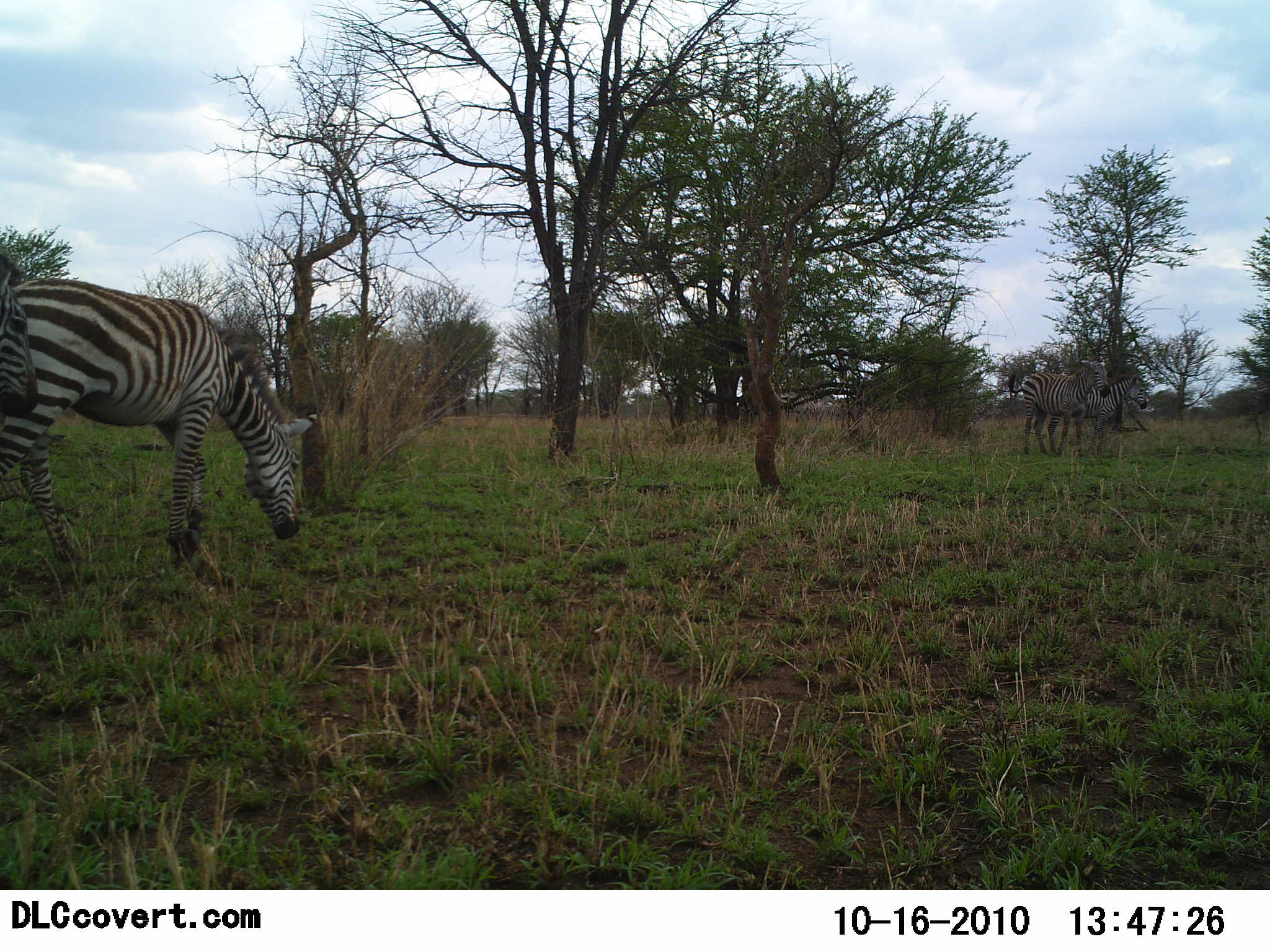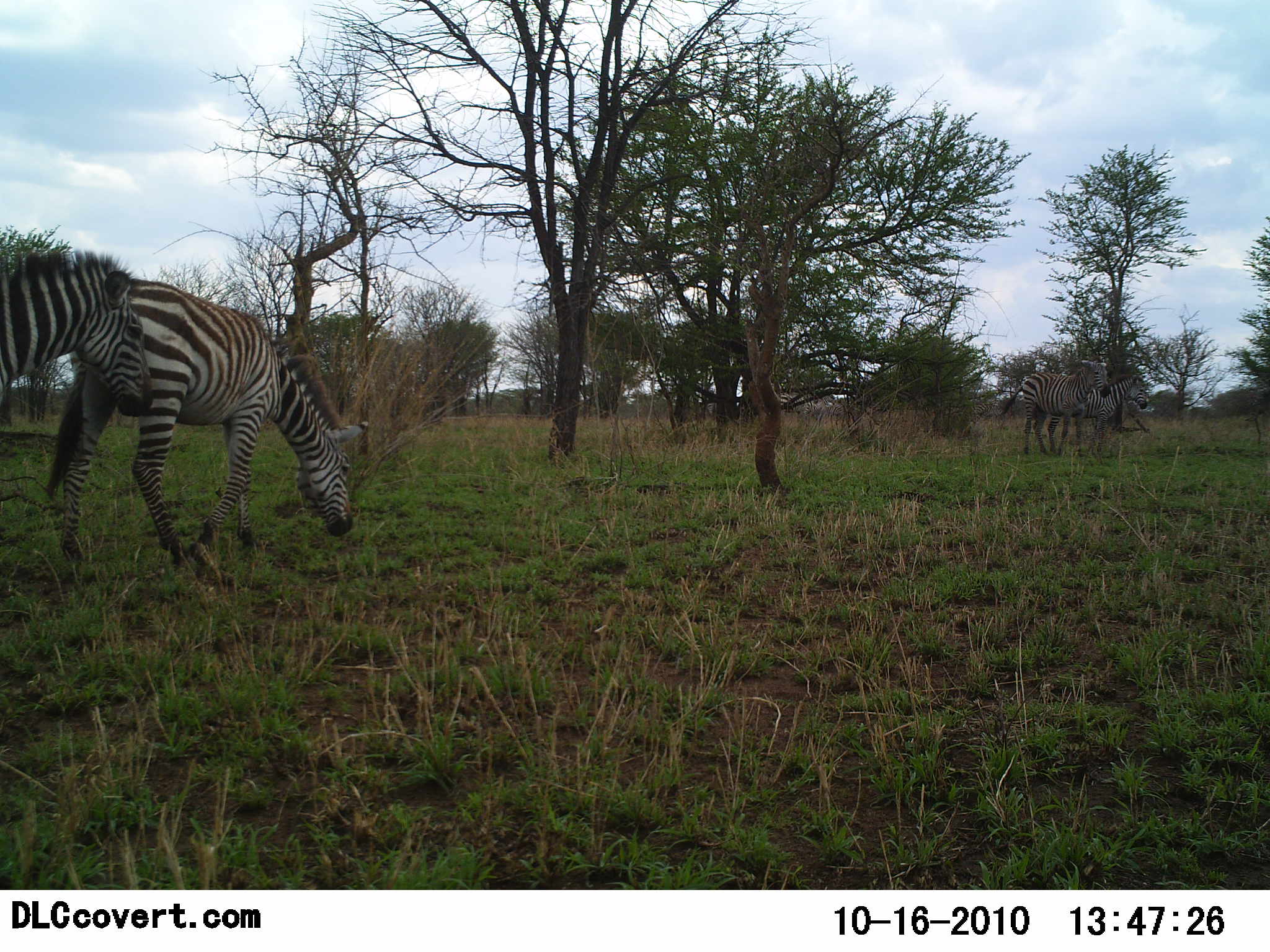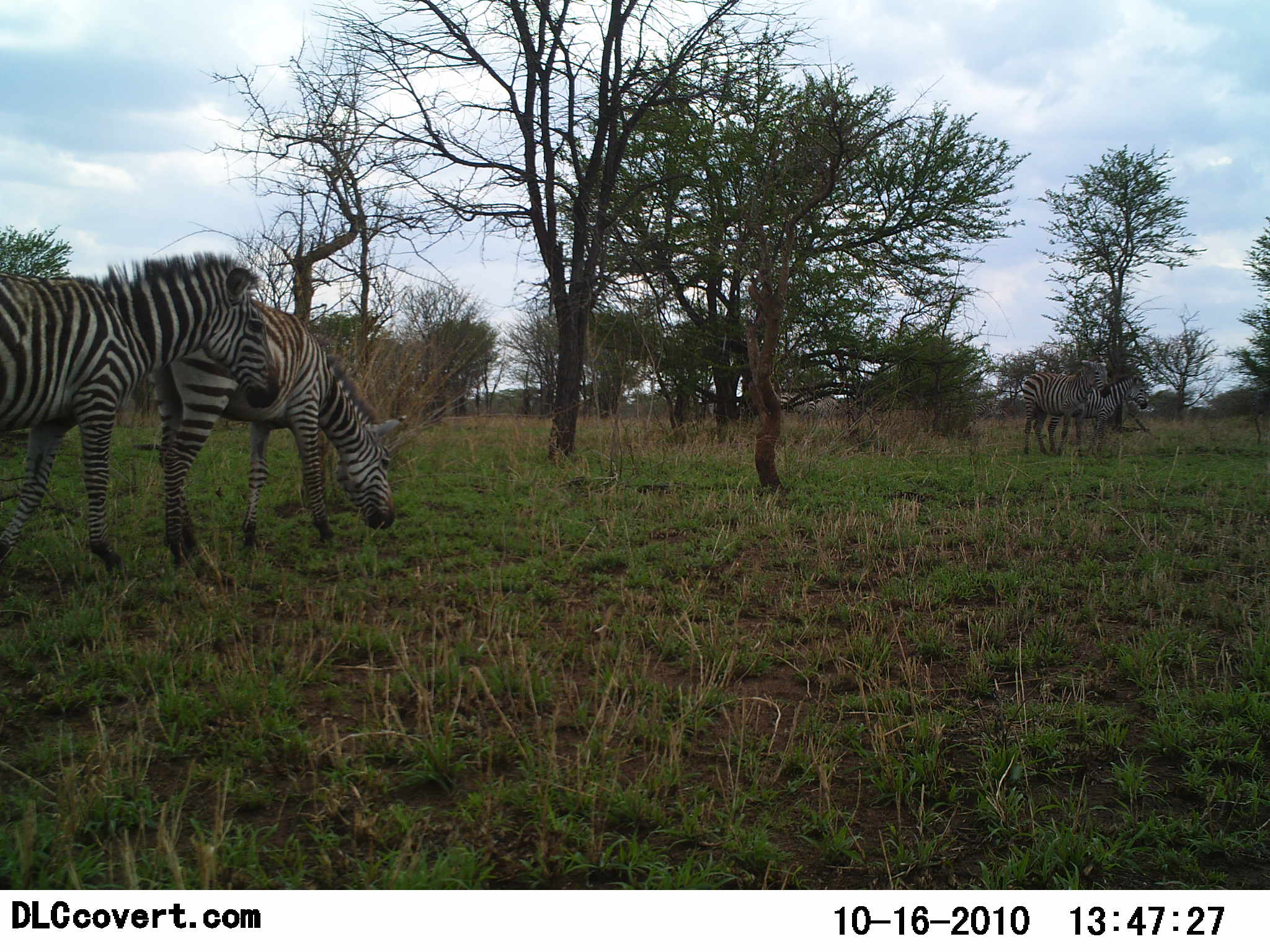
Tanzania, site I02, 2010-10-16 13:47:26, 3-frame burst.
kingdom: Animalia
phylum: Chordata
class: Mammalia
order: Perissodactyla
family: Equidae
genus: Equus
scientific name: Equus quagga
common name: plains zebra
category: zebra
Zebra (plains zebra) (Equus quagga), count 4. Behavior (volunteer vote fractions): standing 71%, resting 12%, moving 53%, interacting 0%. Young present (vote fraction): 0%. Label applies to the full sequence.